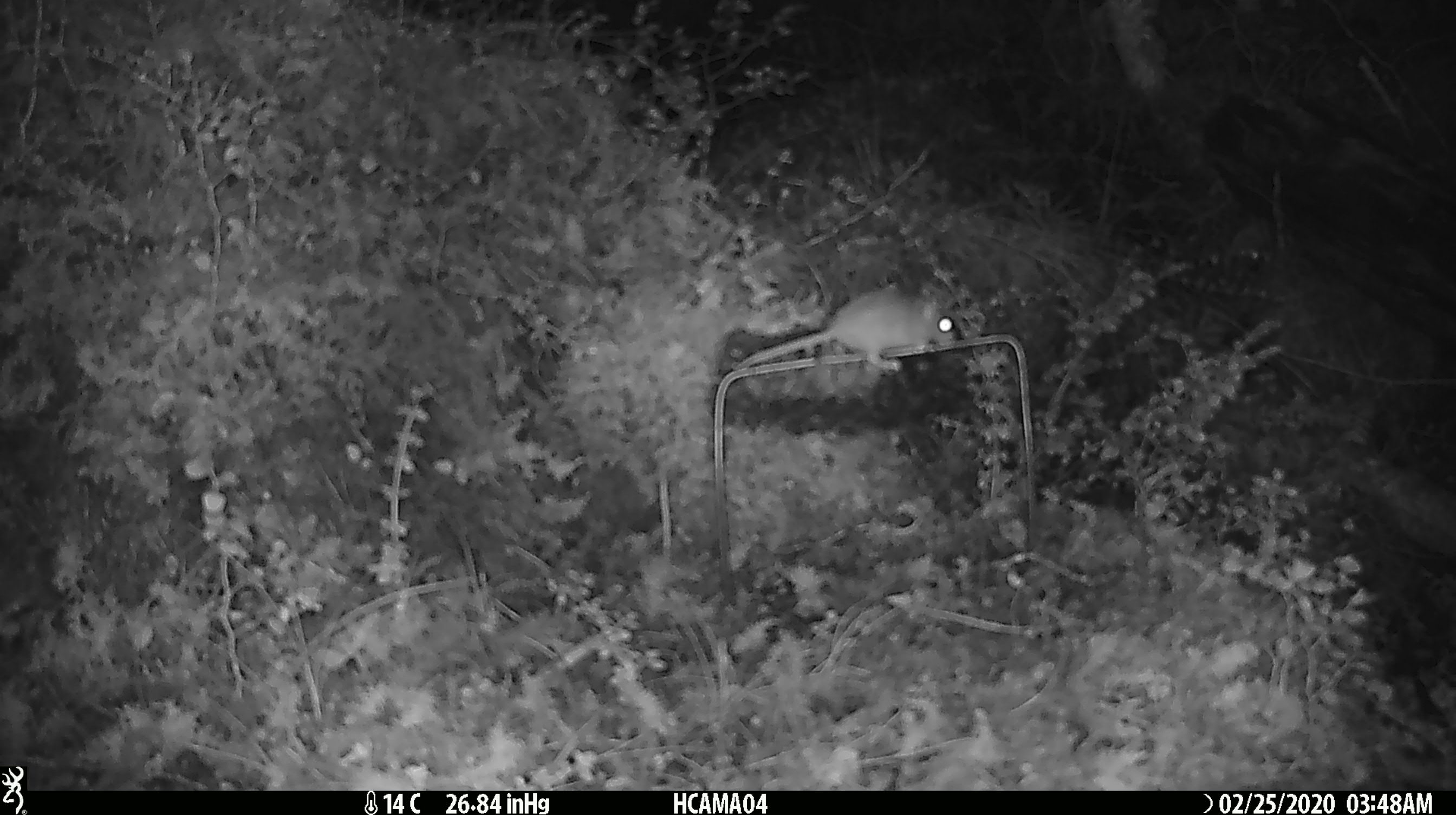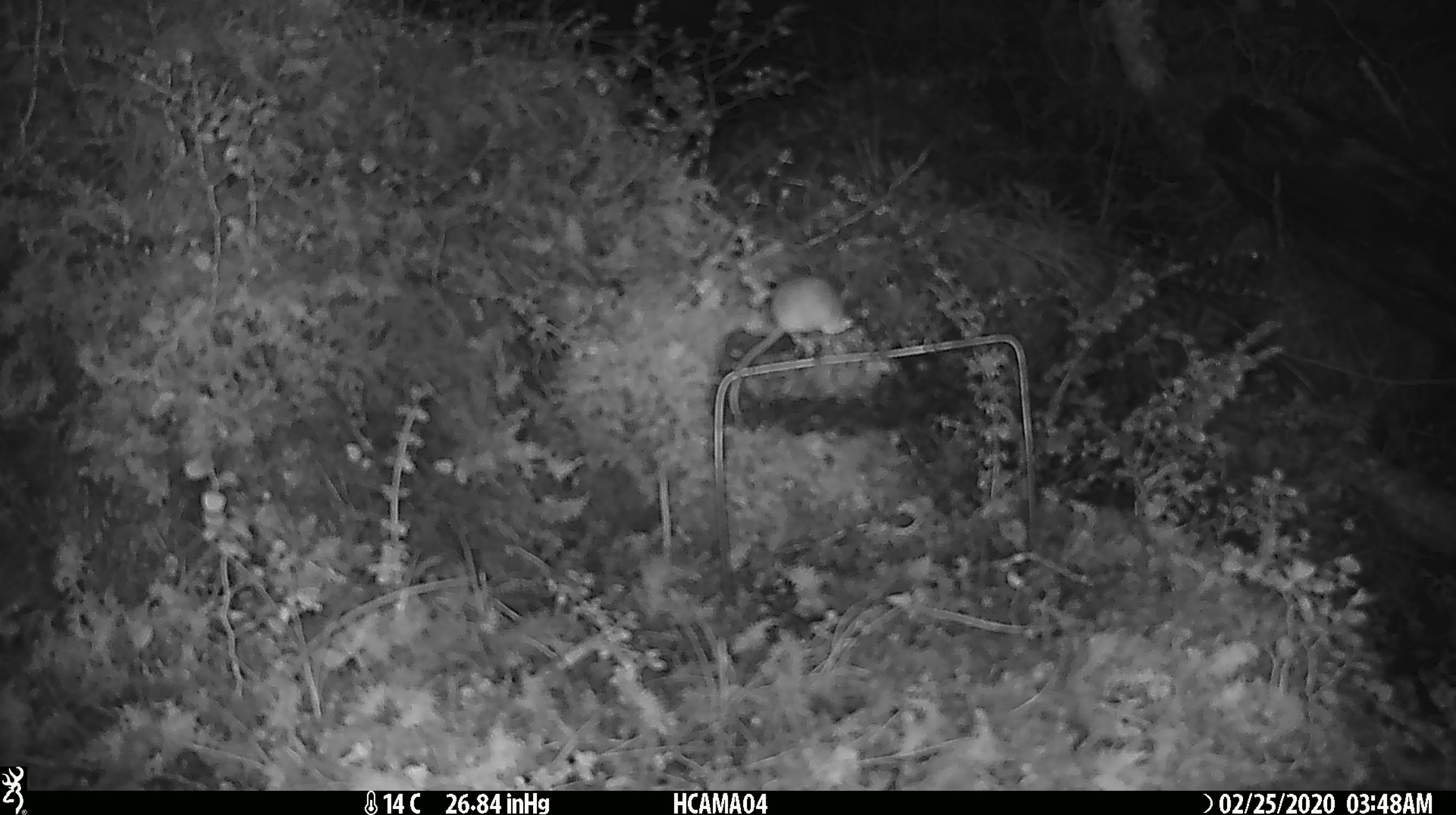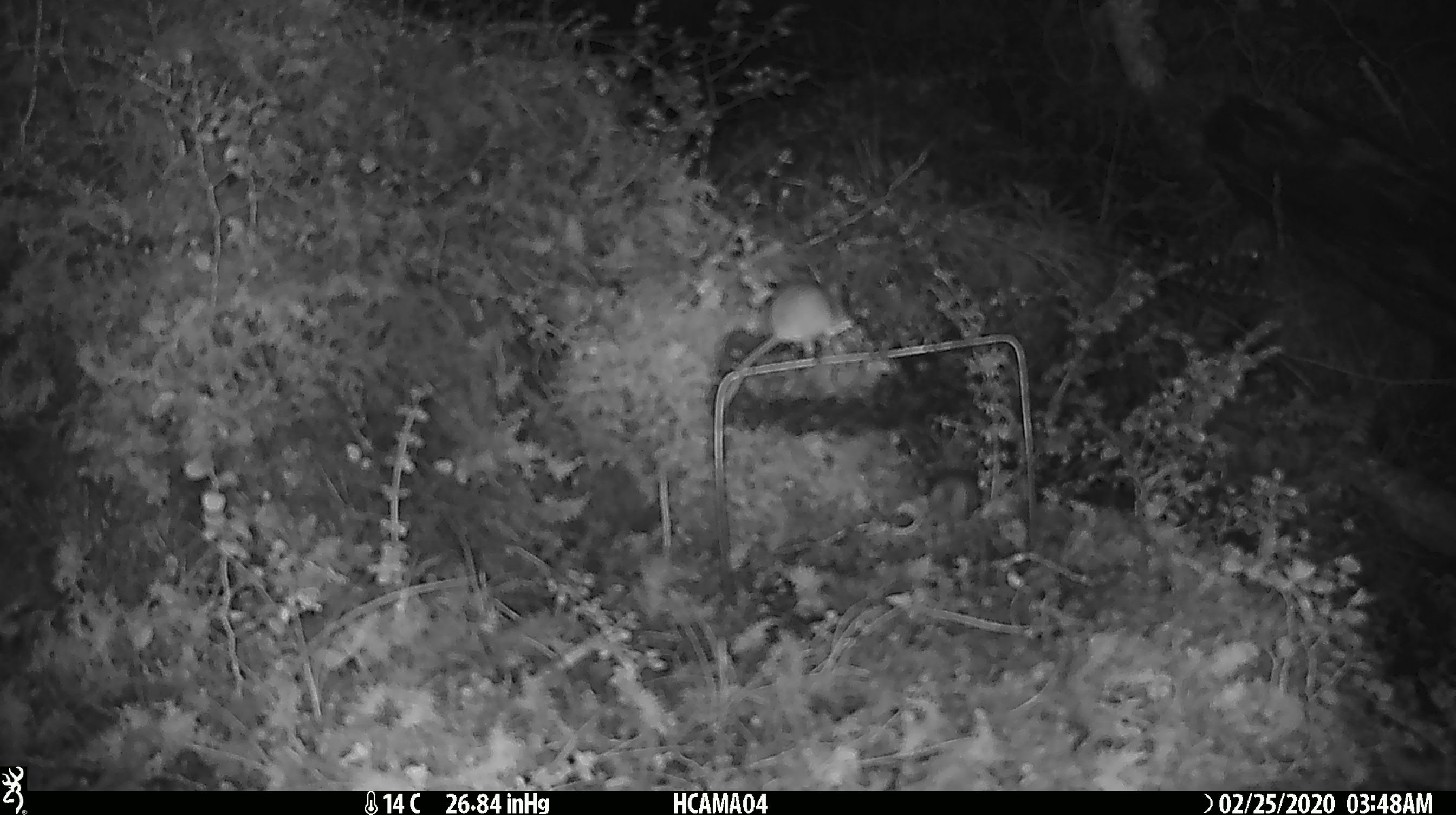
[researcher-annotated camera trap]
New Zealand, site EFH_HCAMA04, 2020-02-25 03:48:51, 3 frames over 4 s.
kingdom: Animalia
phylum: Chordata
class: Mammalia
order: Rodentia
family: Muridae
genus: Mus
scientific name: Mus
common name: mouse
Mouse (Mus).